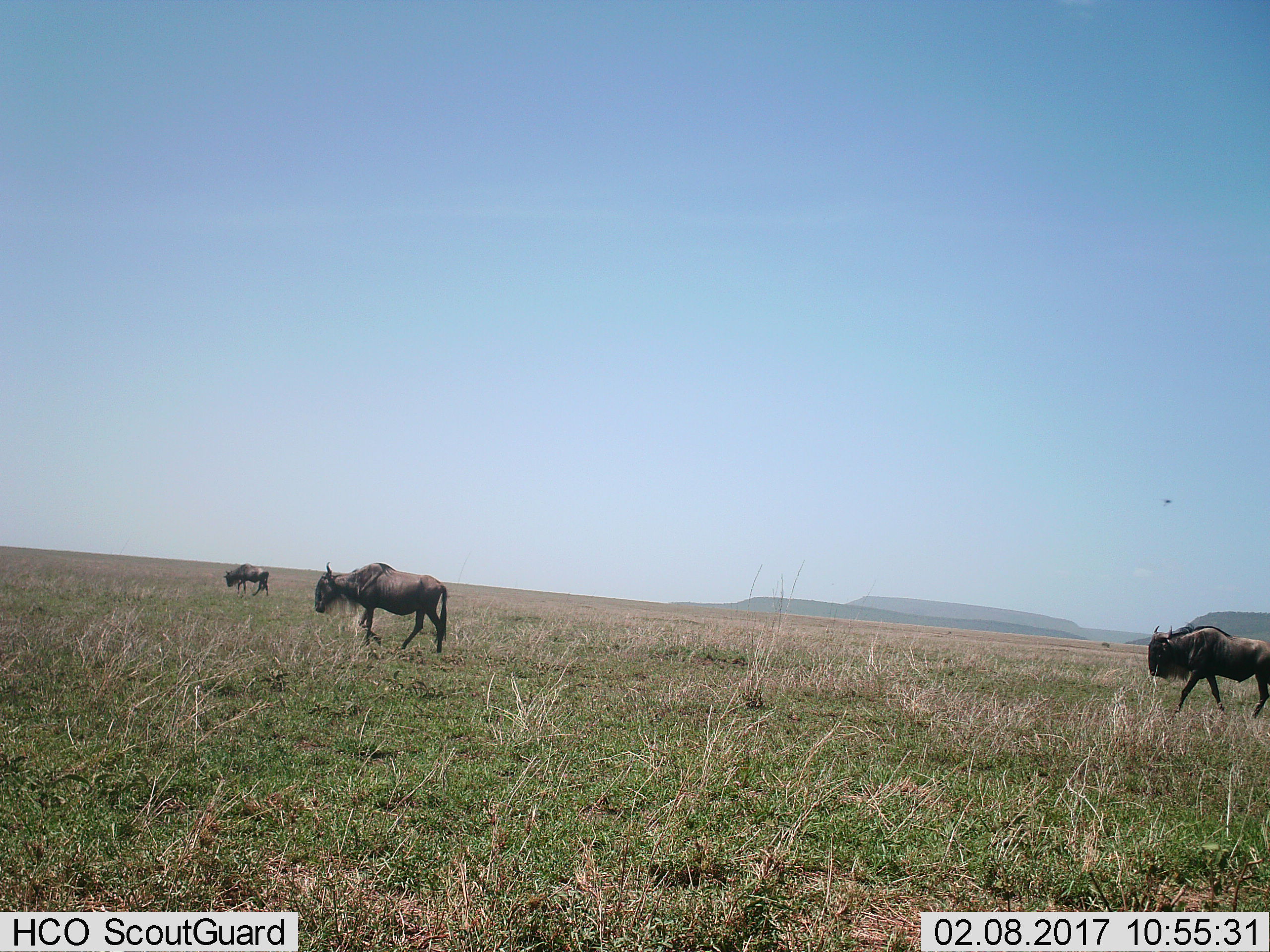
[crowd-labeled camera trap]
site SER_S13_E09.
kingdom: Animalia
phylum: Chordata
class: Mammalia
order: Artiodactyla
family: Bovidae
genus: Connochaetes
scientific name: Connochaetes taurinus taurinus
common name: blue wildebeest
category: wildebeestblue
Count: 3.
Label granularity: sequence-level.